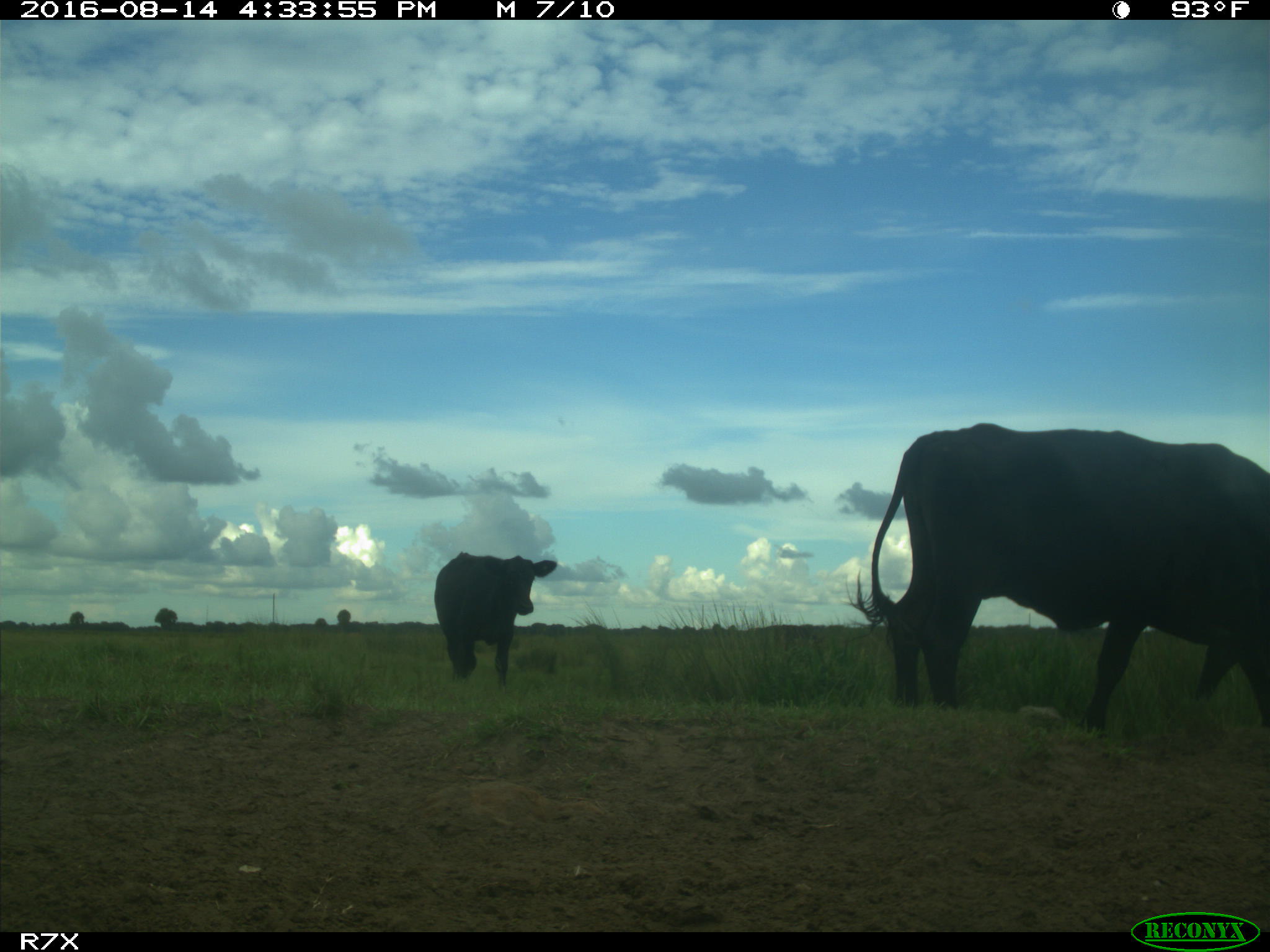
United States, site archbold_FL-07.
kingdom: Animalia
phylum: Chordata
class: Mammalia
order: Artiodactyla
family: Bovidae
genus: Bos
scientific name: Bos taurus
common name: domestic cow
Bos taurus (domestic cow).